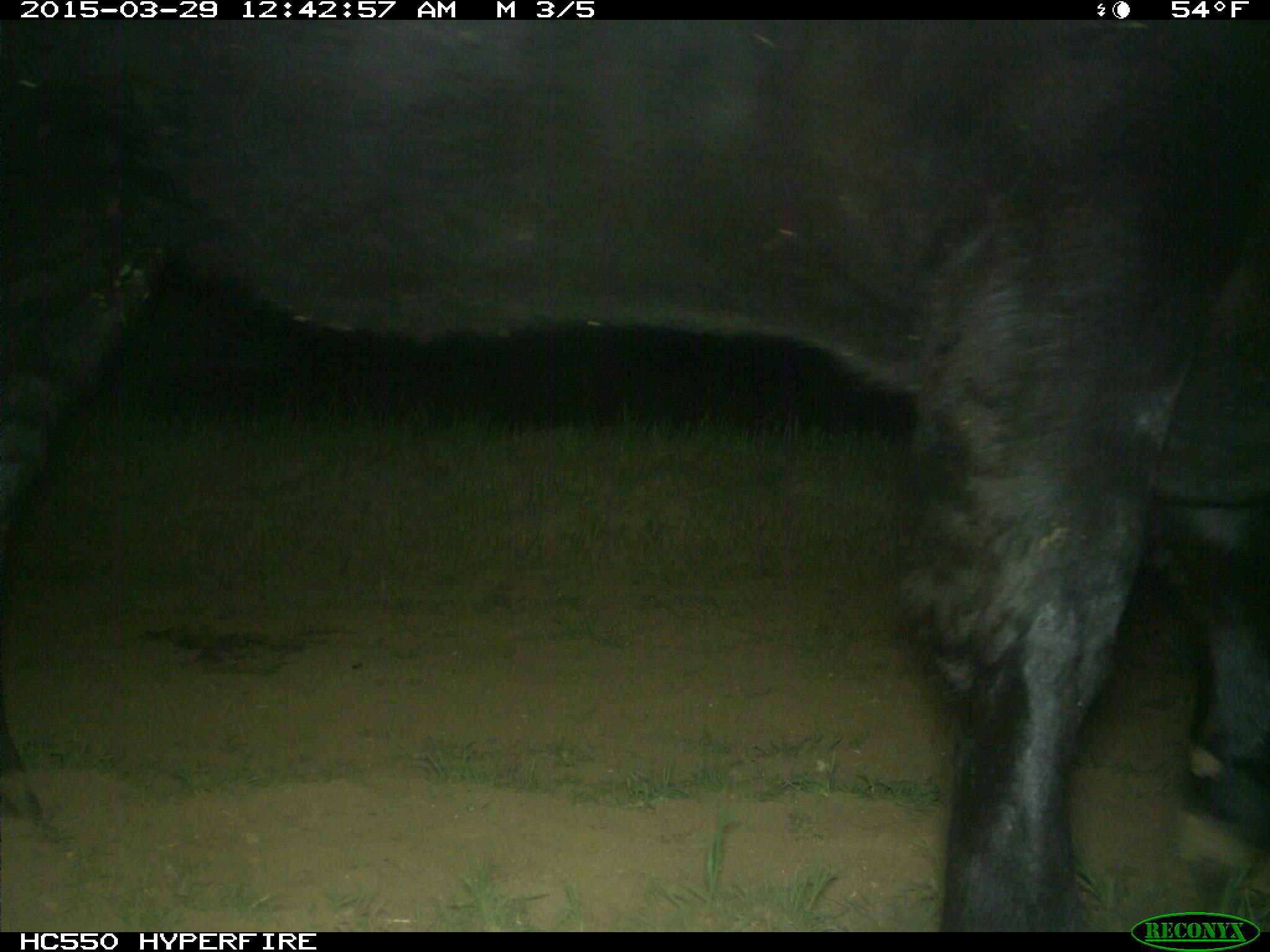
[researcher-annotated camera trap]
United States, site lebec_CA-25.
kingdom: Animalia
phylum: Chordata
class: Mammalia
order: Artiodactyla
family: Bovidae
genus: Bos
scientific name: Bos taurus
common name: domestic cow